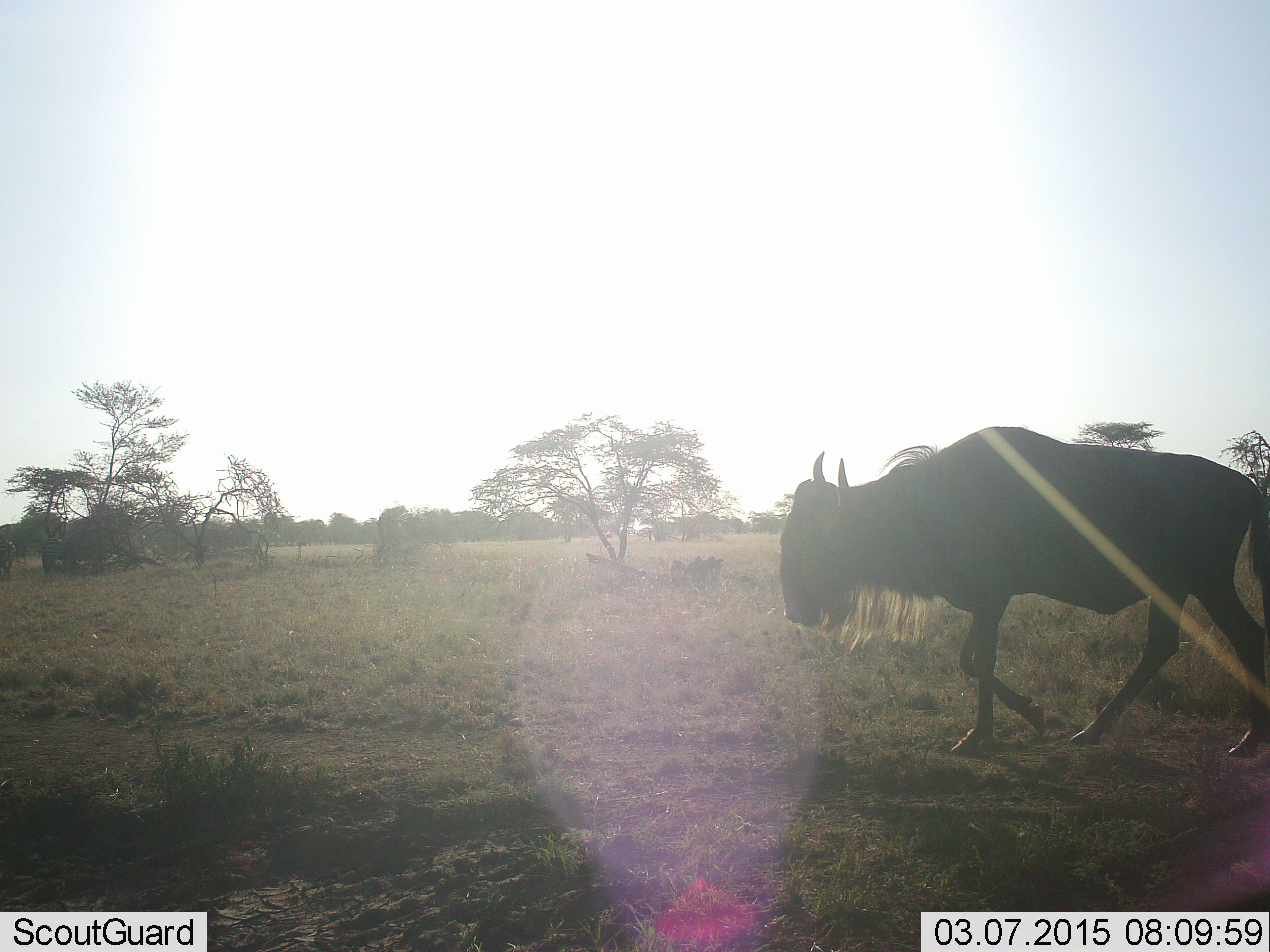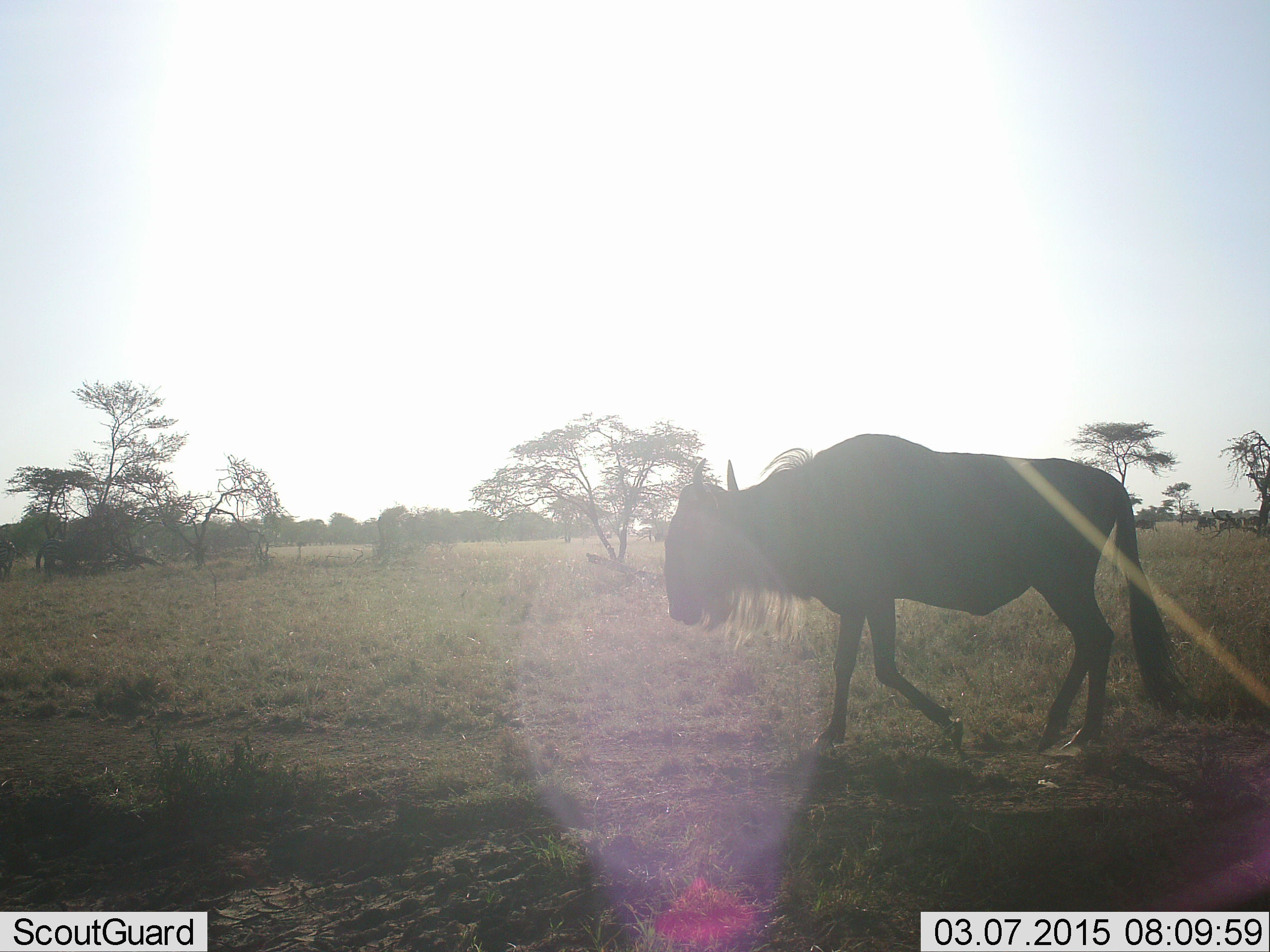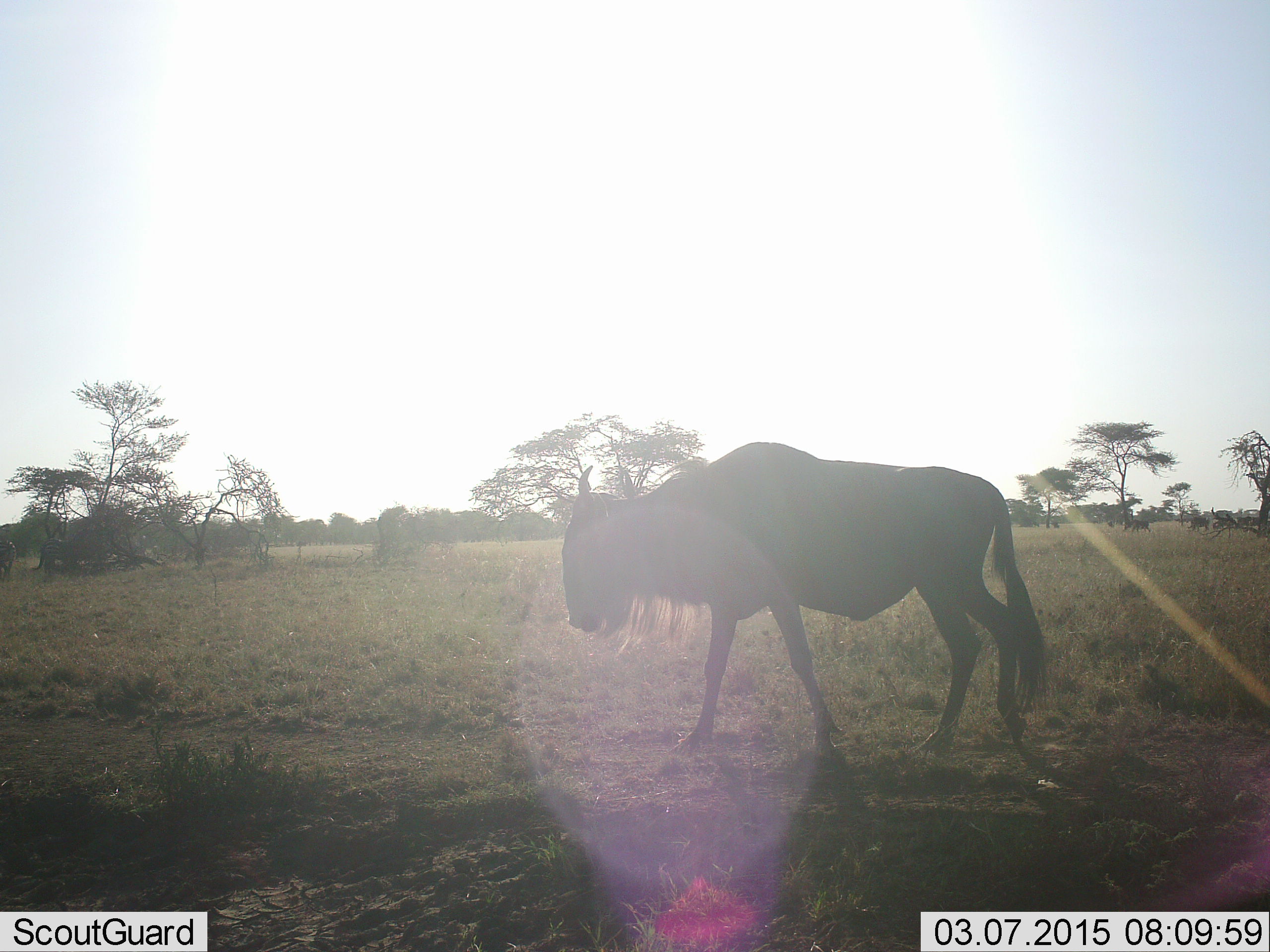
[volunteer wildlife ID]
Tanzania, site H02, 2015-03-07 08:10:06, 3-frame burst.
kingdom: Animalia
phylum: Chordata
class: Mammalia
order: Artiodactyla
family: Bovidae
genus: Connochaetes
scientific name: Connochaetes taurinus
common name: blue wildebeest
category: wildebeest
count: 1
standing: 0%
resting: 0%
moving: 100%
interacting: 0%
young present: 0%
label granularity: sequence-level